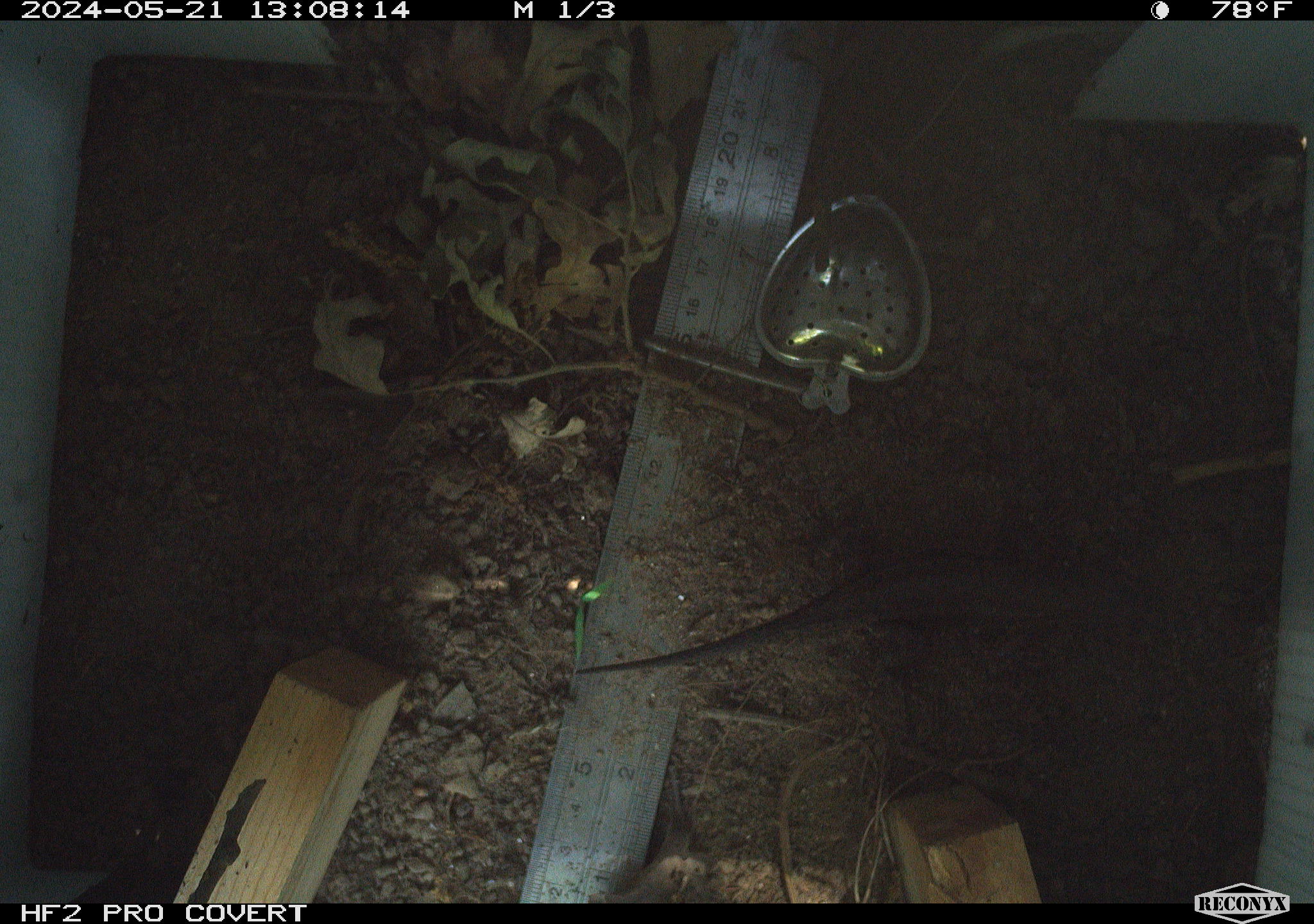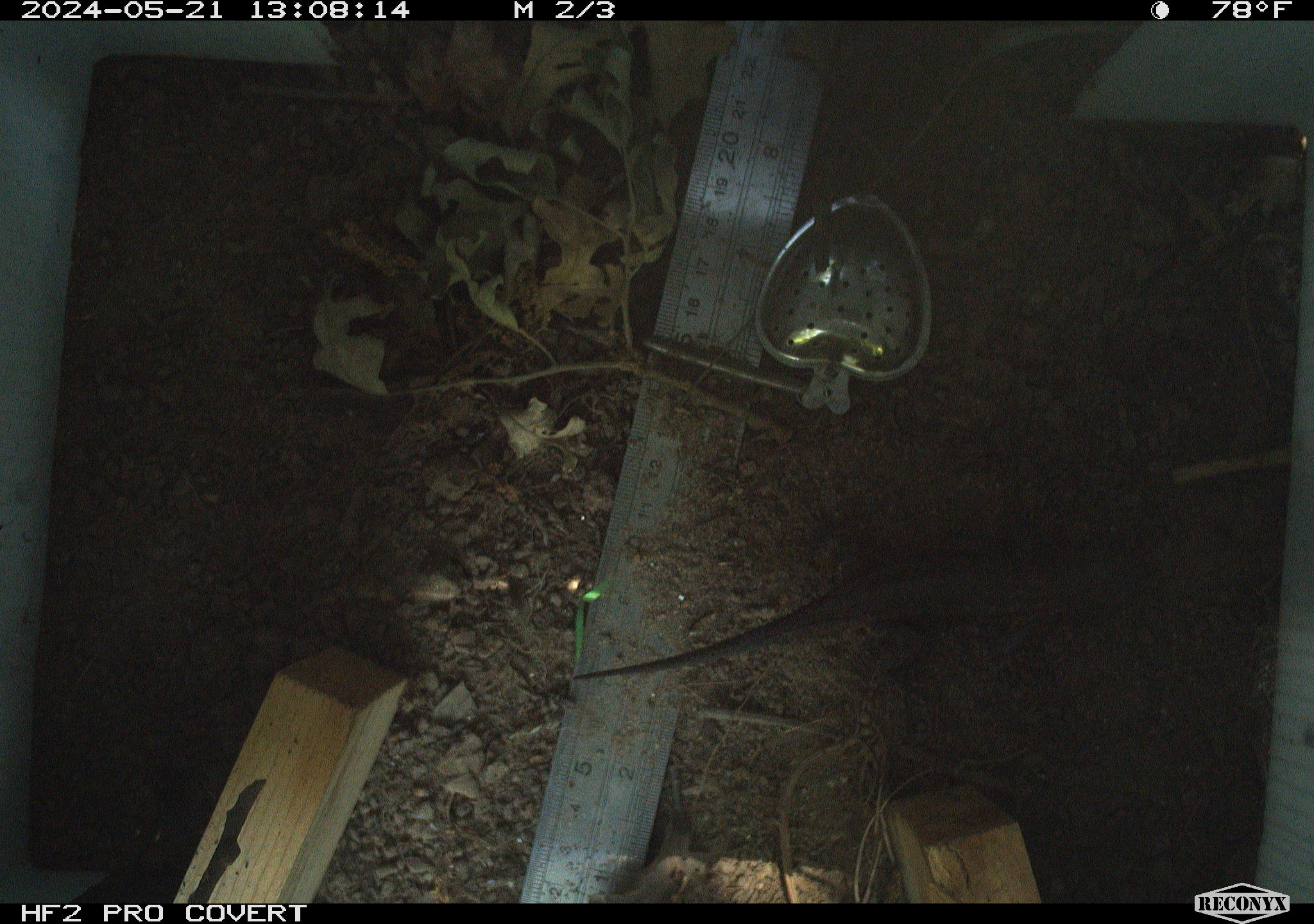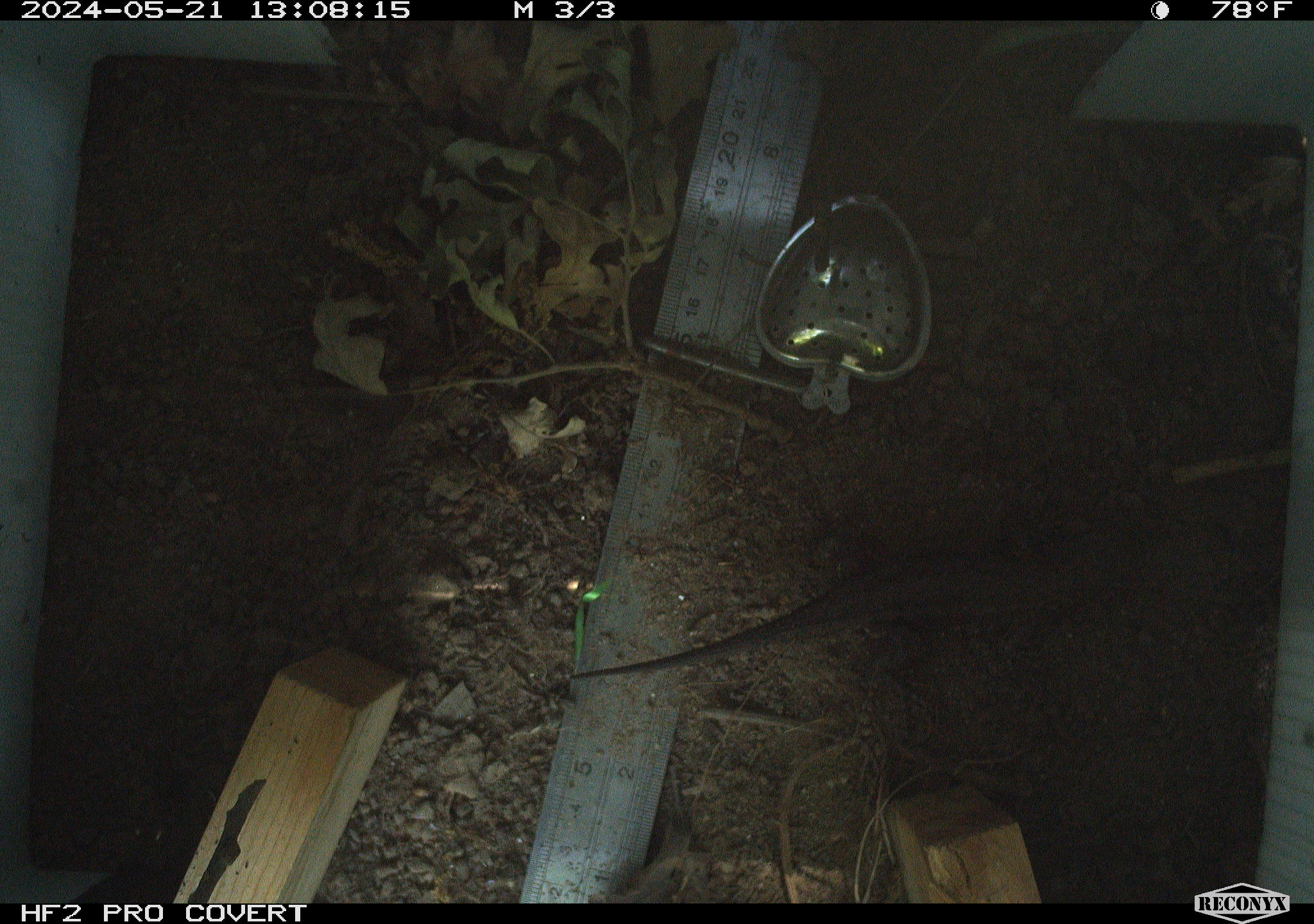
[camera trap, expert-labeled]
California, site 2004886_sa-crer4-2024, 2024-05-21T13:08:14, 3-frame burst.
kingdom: Animalia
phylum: Chordata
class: Reptilia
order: Squamata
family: Phrynosomatidae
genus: Sceloporus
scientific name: Sceloporus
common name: spiny lizards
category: sceloporus species